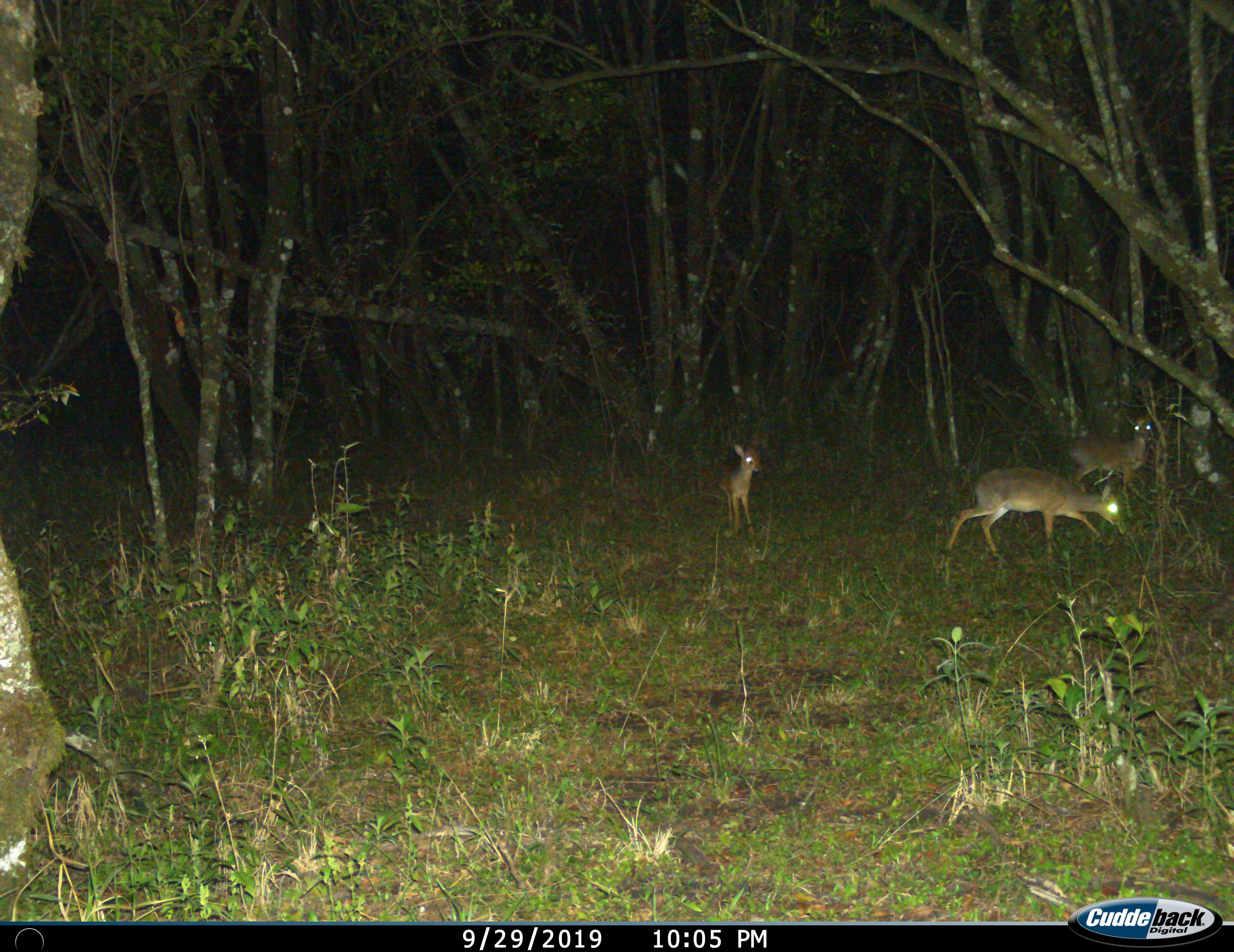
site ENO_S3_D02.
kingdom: Animalia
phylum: Chordata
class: Mammalia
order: Artiodactyla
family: Bovidae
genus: Madoqua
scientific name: Madoqua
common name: dik-dik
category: dikdik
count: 3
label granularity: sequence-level